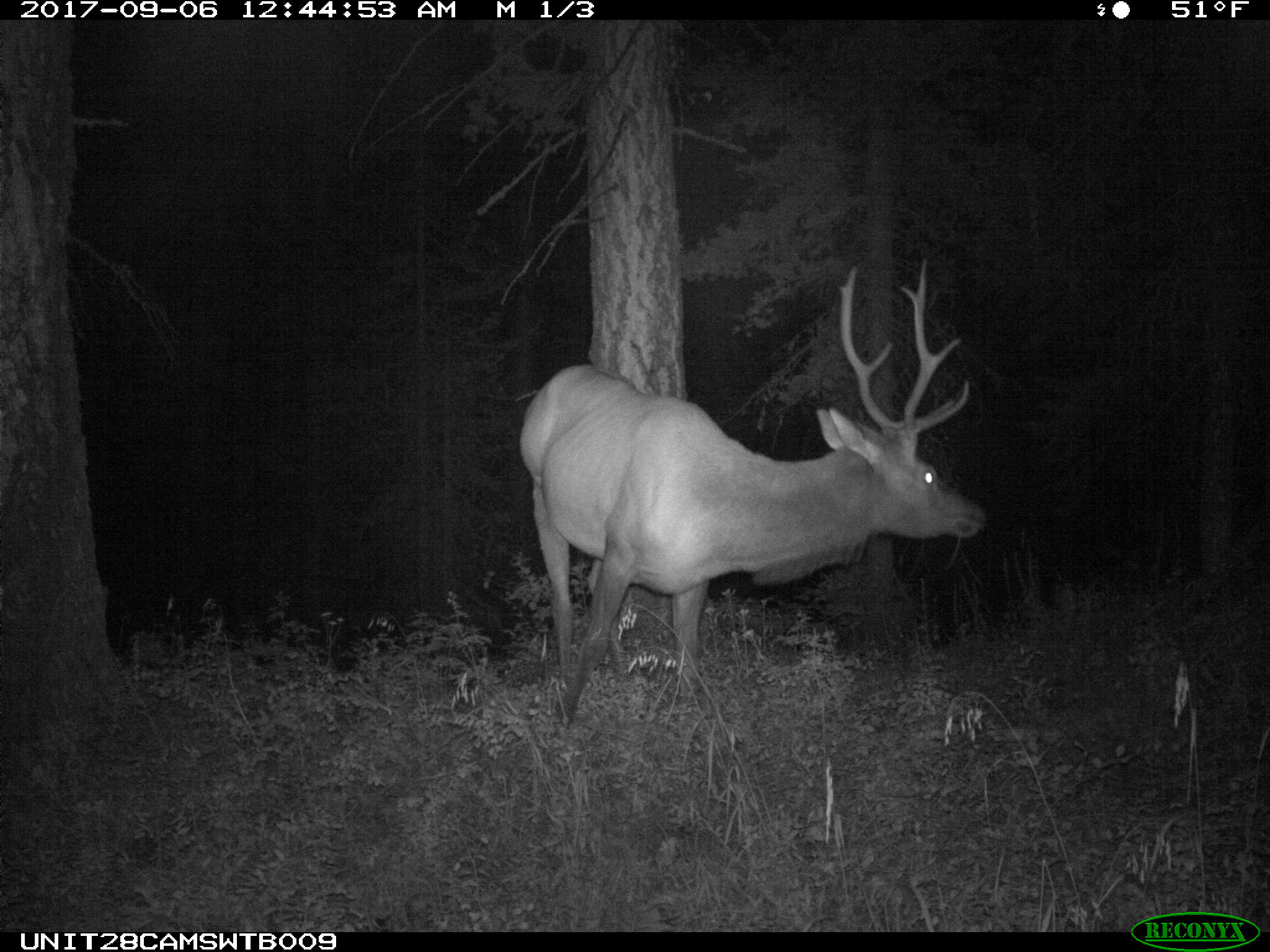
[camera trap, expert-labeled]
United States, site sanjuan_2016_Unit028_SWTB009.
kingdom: Animalia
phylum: Chordata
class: Mammalia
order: Artiodactyla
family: Cervidae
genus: Cervus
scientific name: Cervus elaphus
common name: red deer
Cervus elaphus (red deer).